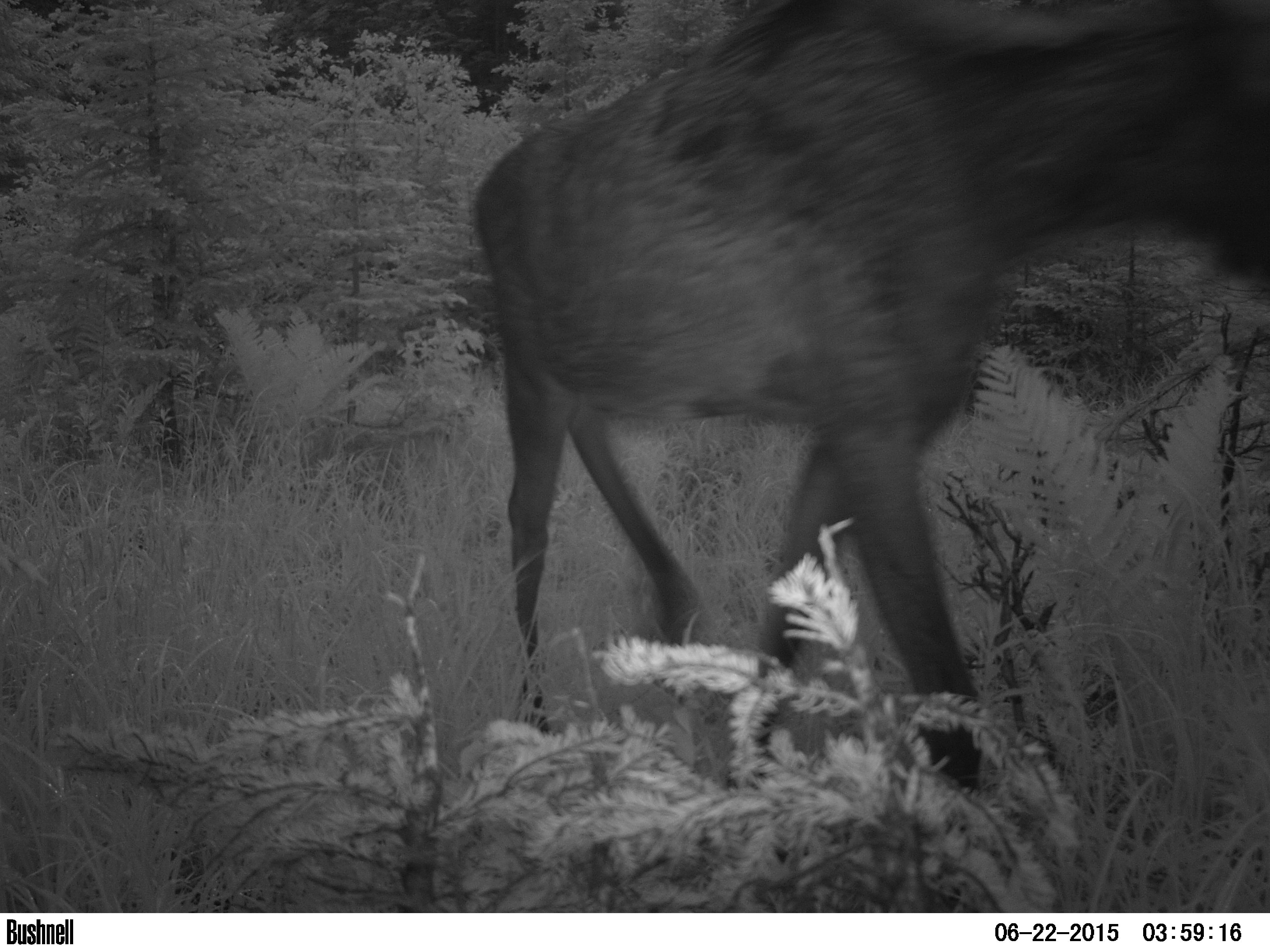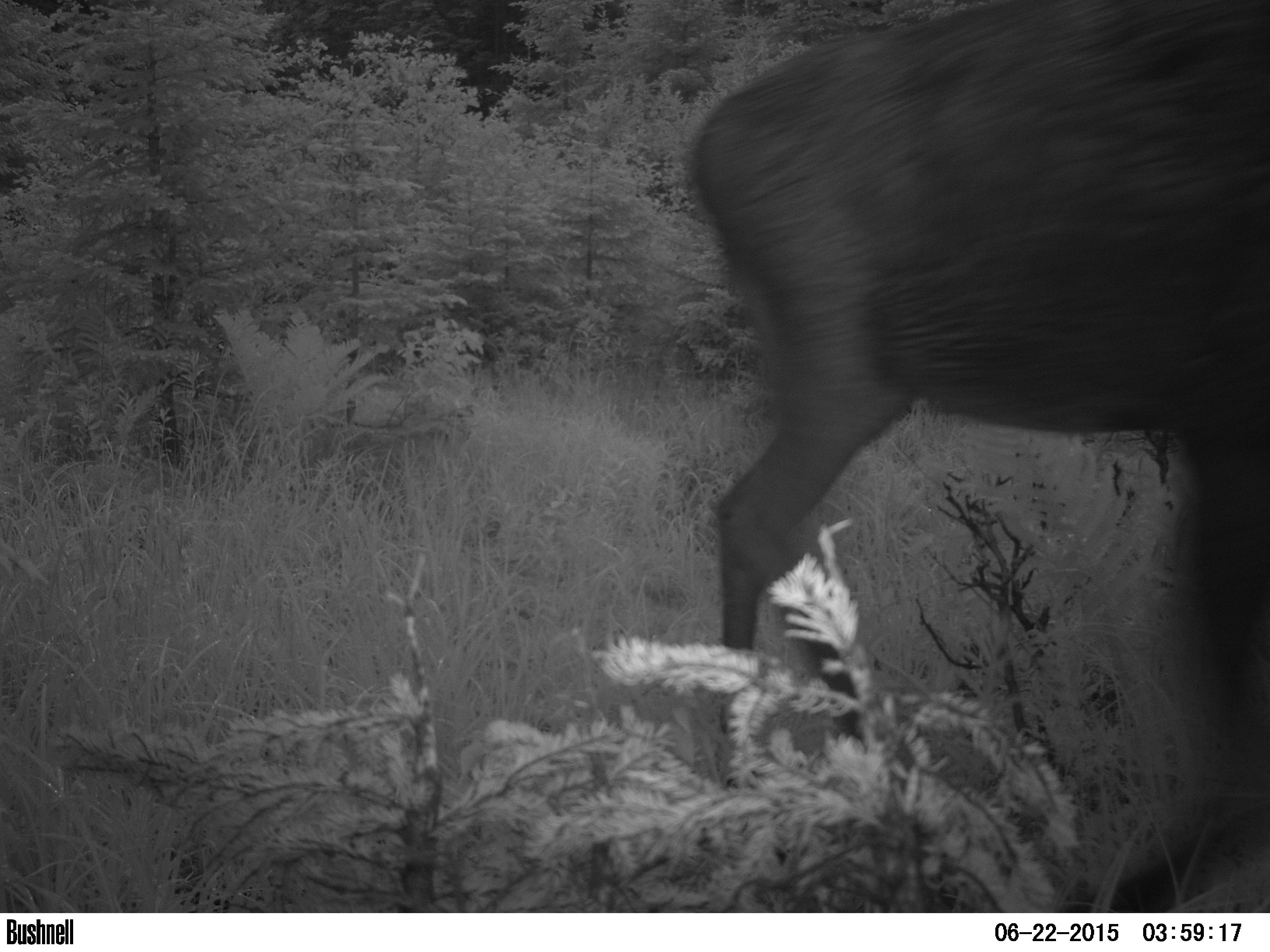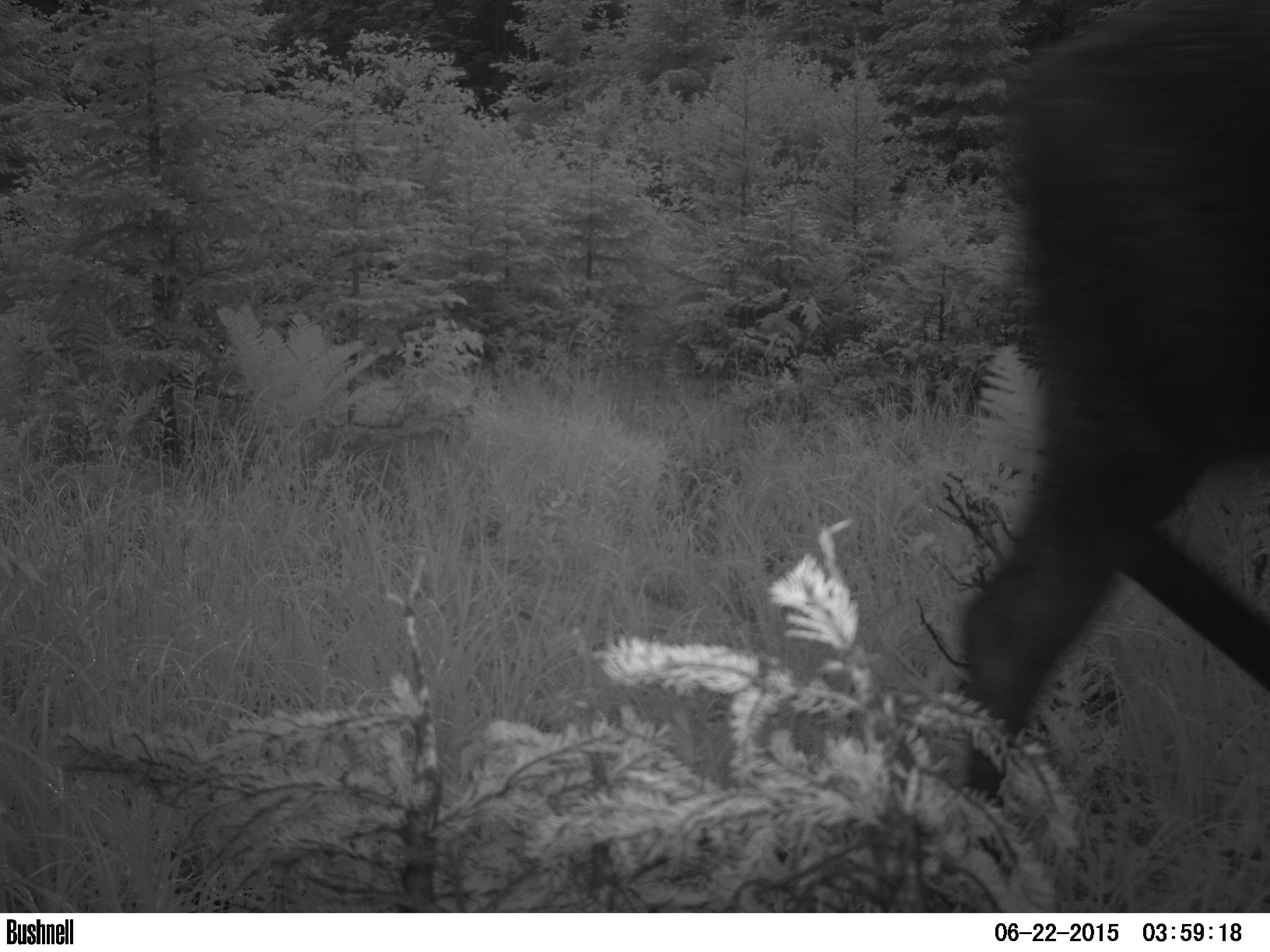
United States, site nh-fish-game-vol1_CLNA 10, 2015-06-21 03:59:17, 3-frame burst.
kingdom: Animalia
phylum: Chordata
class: Mammalia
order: Artiodactyla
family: Cervidae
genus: Alces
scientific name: Alces alces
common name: moose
Moose (Alces alces).